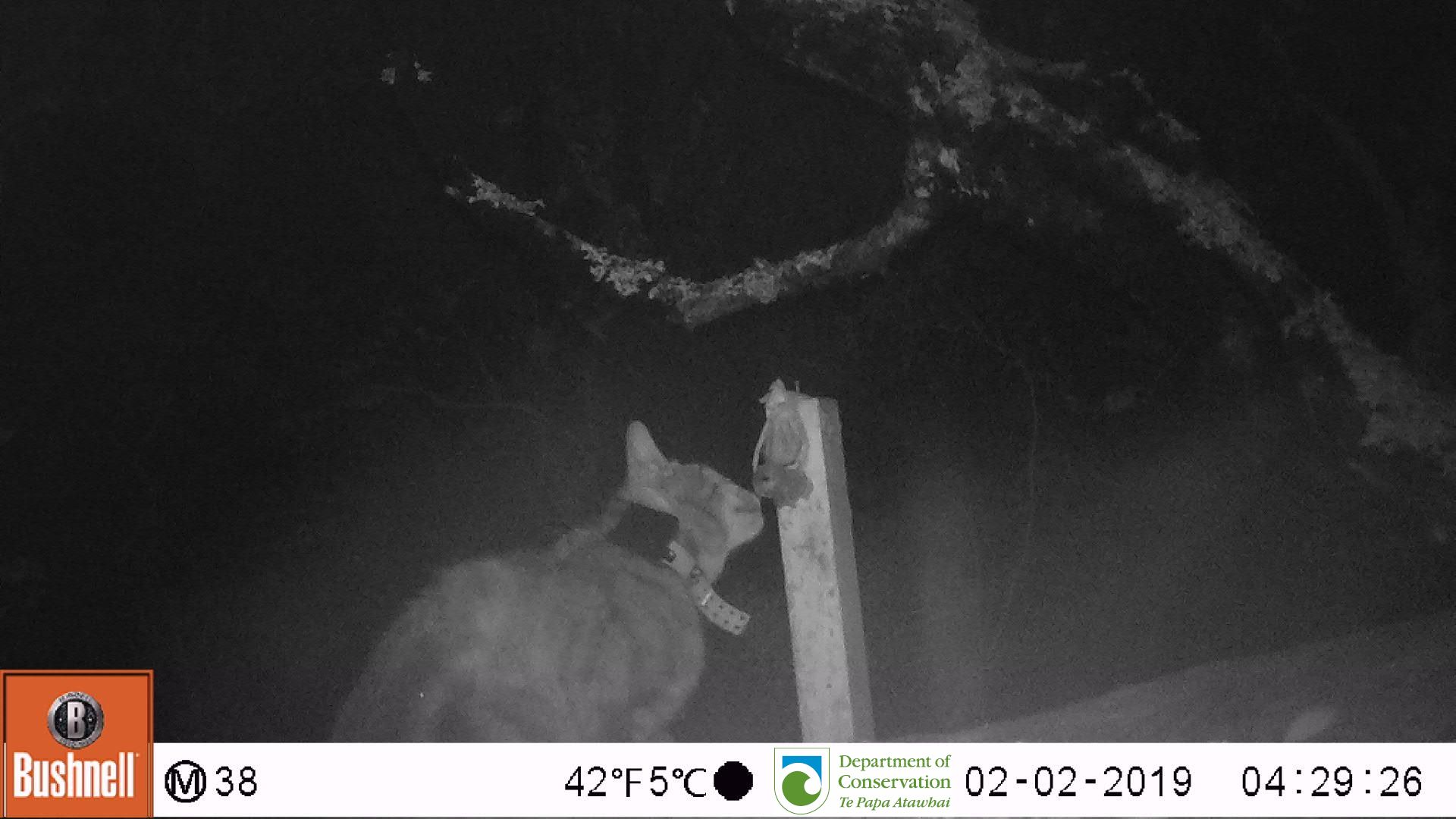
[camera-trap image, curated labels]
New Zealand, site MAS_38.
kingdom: Animalia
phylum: Chordata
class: Mammalia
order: Carnivora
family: Felidae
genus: Felis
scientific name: Felis catus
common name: domestic cat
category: cat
Cat (domestic cat) (Felis catus).